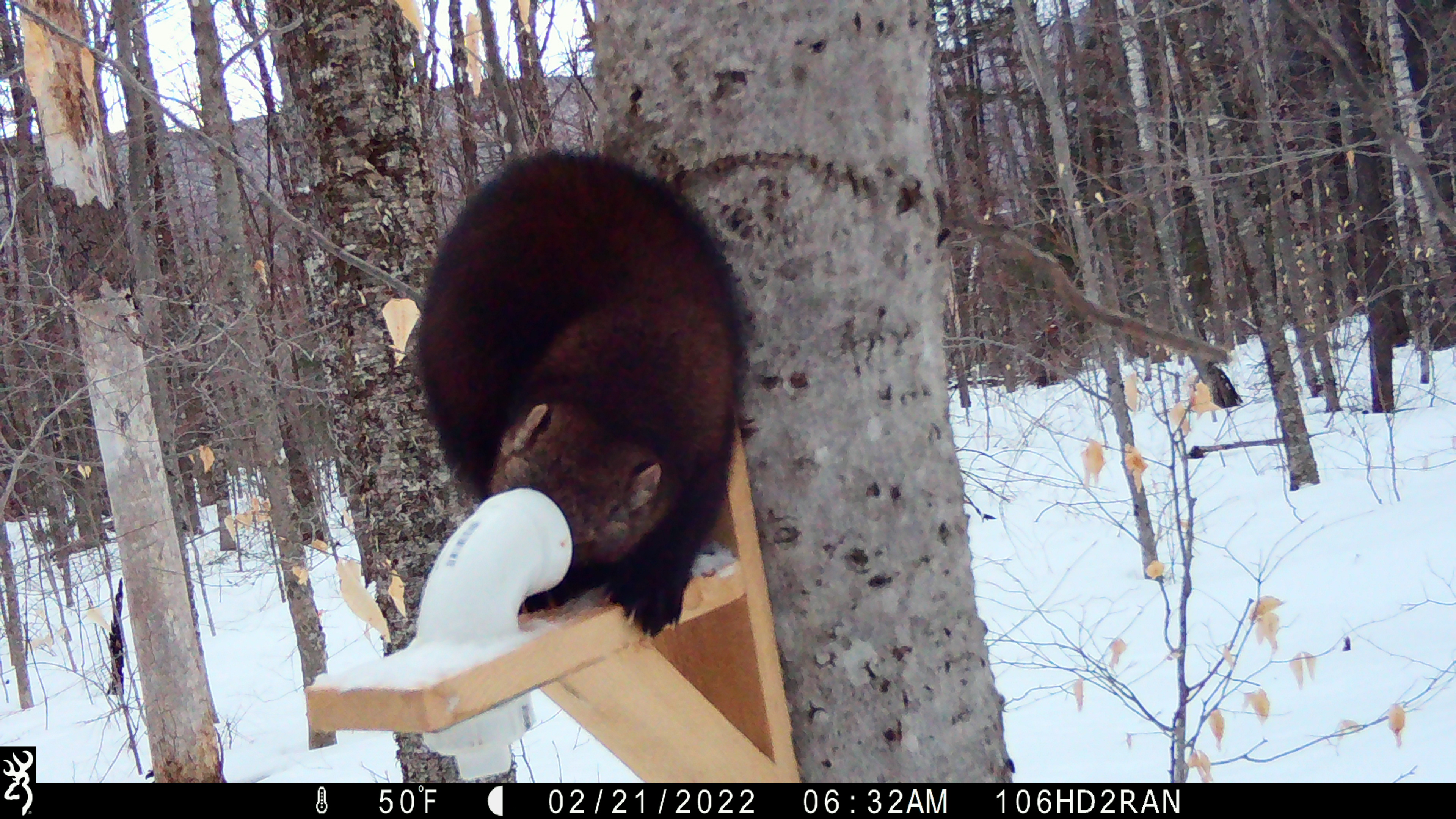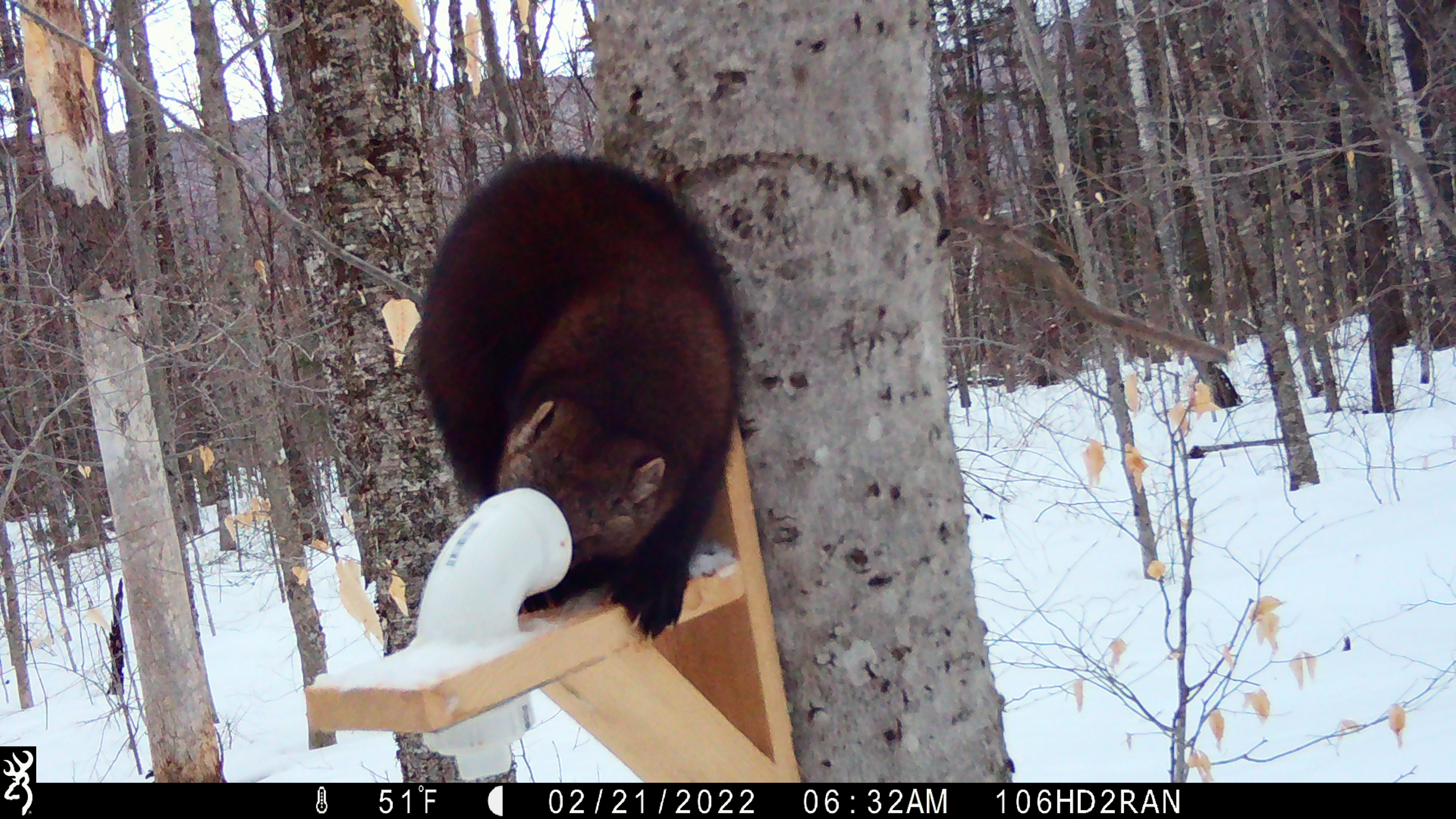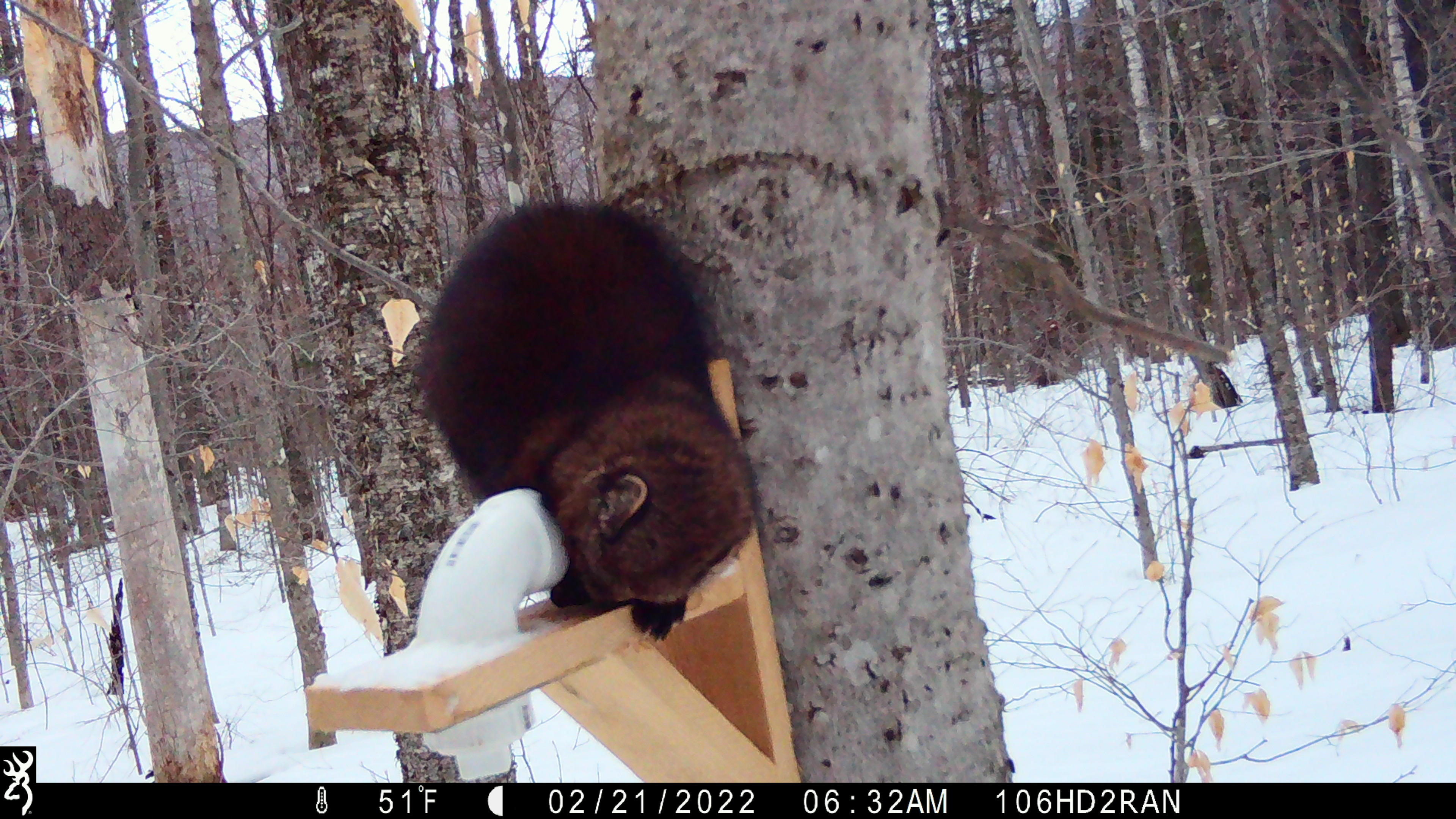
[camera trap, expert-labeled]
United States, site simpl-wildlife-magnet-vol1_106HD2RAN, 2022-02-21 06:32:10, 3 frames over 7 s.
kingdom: Animalia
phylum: Chordata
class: Mammalia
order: Carnivora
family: Mustelidae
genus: Pekania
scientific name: Pekania pennanti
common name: fisher